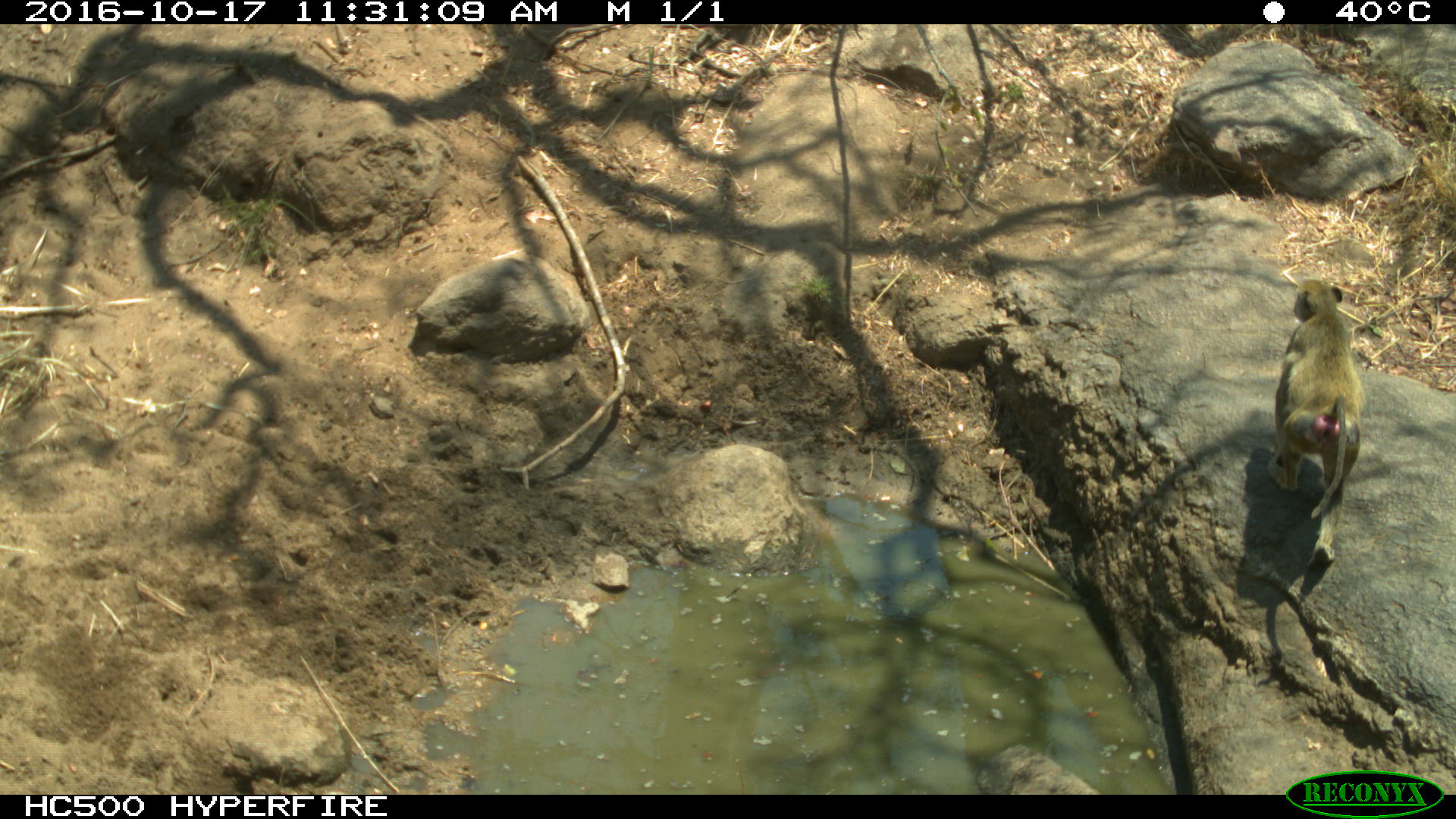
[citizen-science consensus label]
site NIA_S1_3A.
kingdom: Animalia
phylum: Chordata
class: Mammalia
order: Primates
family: Cercopithecidae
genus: Papio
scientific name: Papio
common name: baboon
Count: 1.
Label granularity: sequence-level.